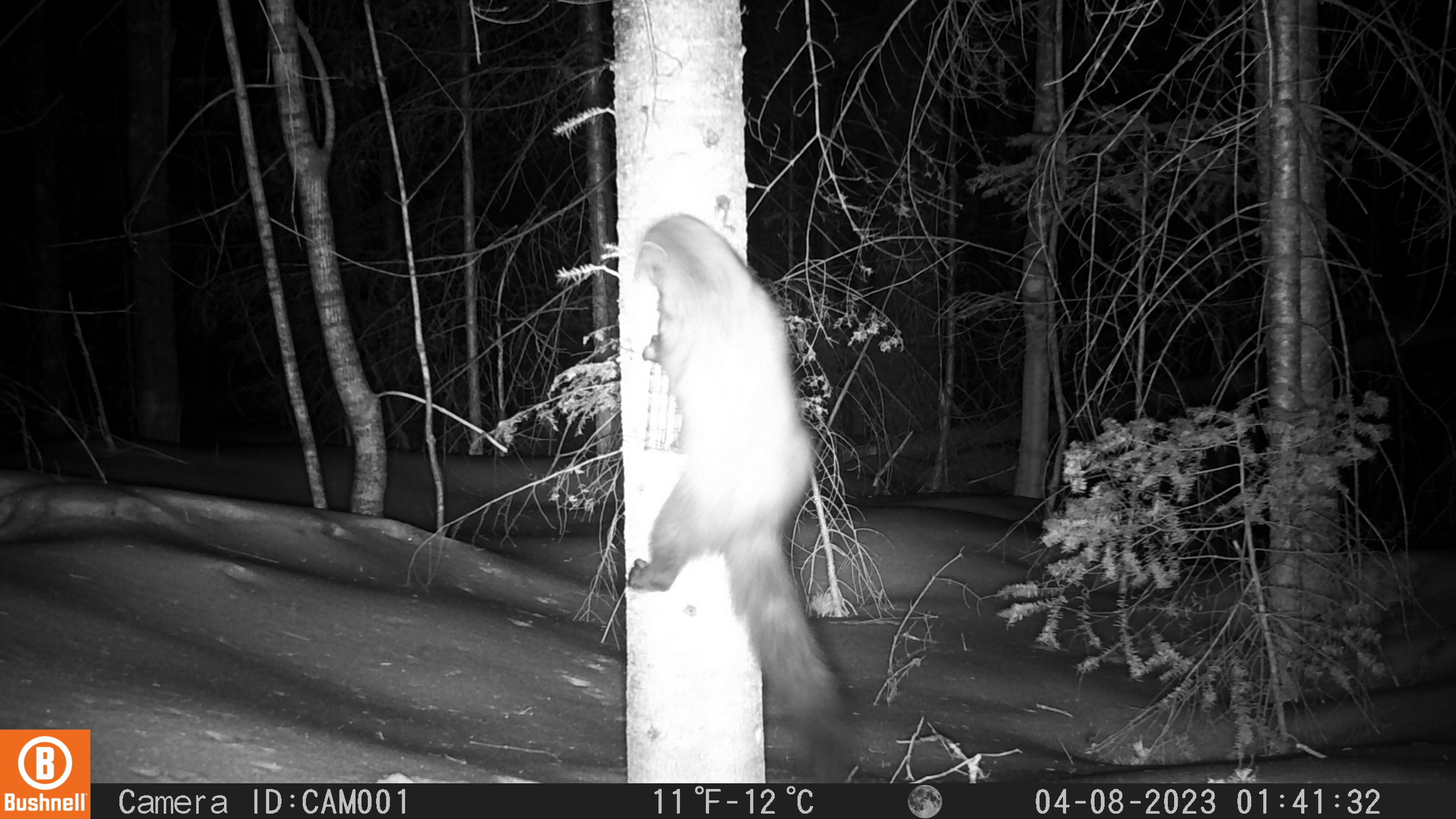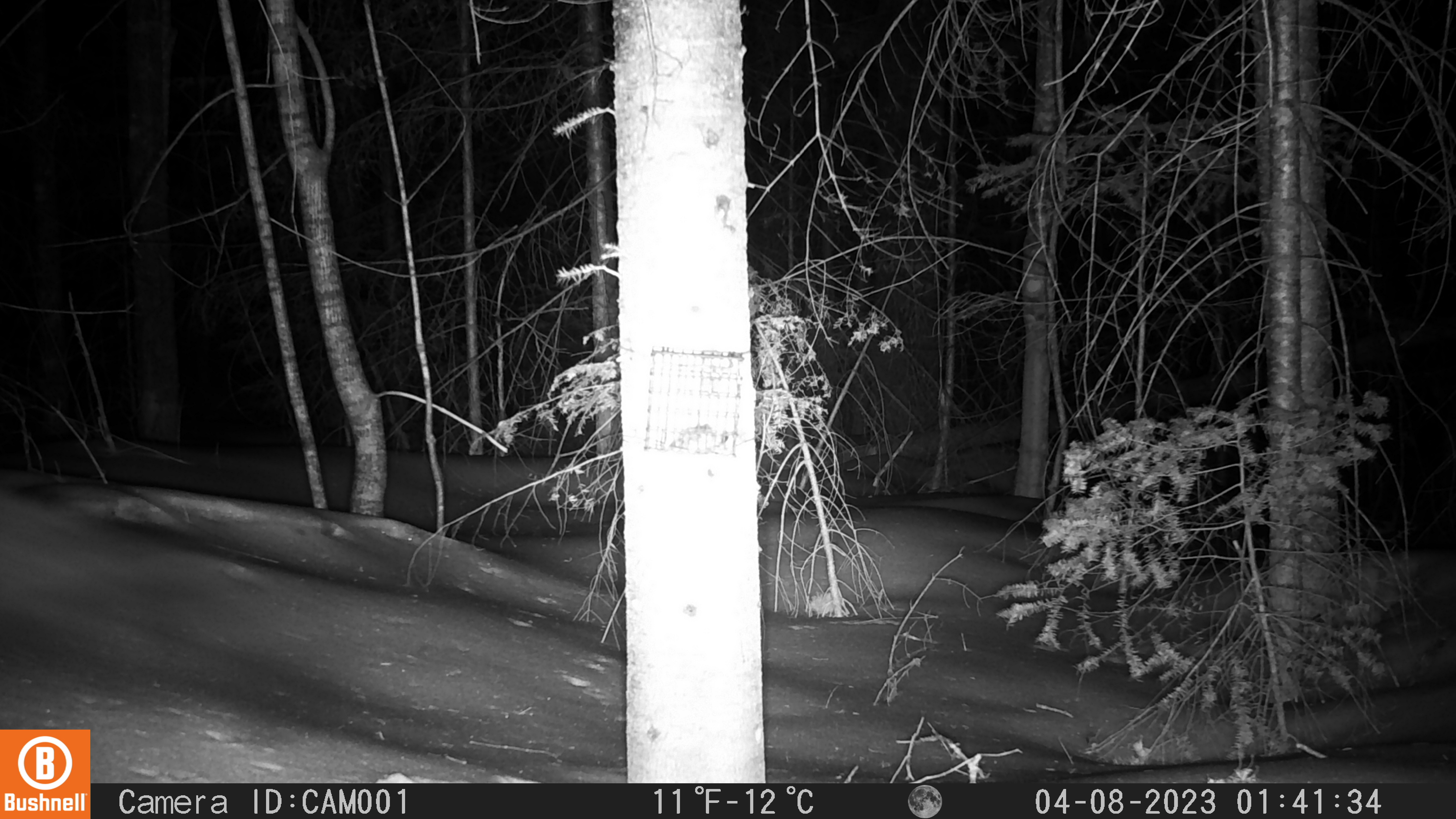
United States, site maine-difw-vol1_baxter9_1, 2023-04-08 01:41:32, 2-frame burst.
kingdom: Animalia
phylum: Chordata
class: Mammalia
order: Carnivora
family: Mustelidae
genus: Pekania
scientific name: Pekania pennanti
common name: fisher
Fisher (Pekania pennanti).